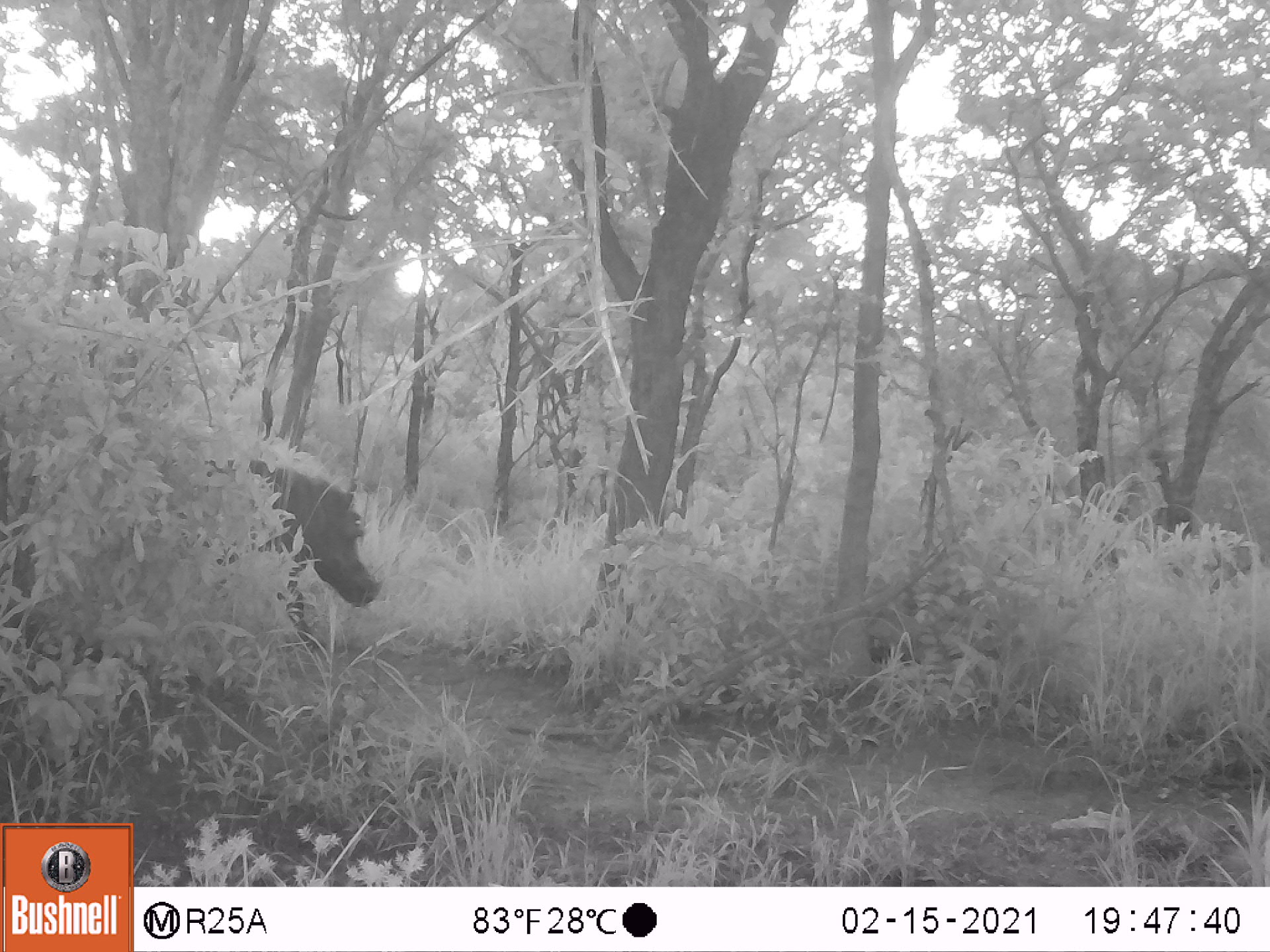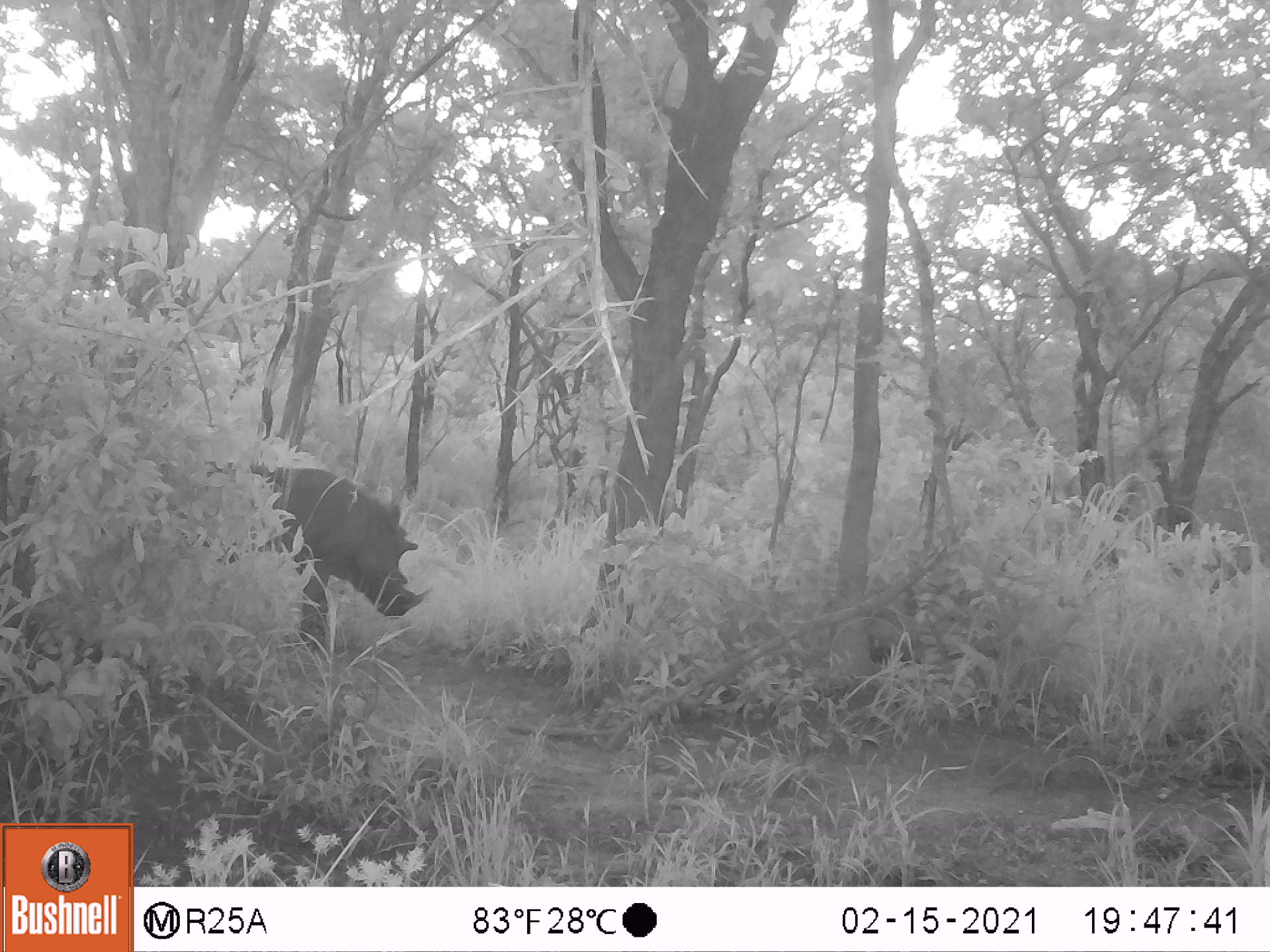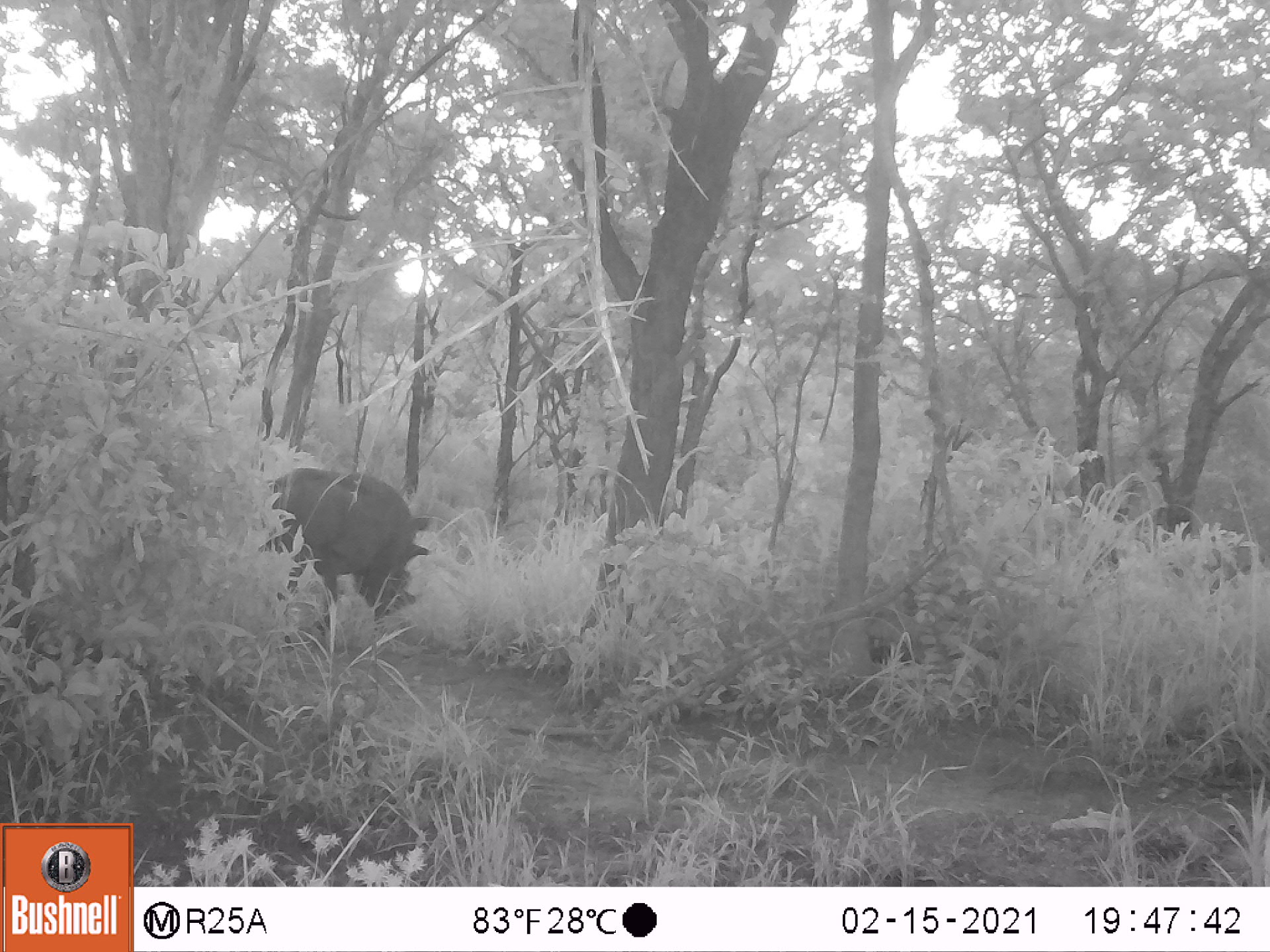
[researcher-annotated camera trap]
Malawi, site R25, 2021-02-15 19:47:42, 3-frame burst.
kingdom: Animalia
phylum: Chordata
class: Mammalia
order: Artiodactyla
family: Suidae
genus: Phacochoerus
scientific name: Phacochoerus africanus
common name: common warthog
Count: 1.